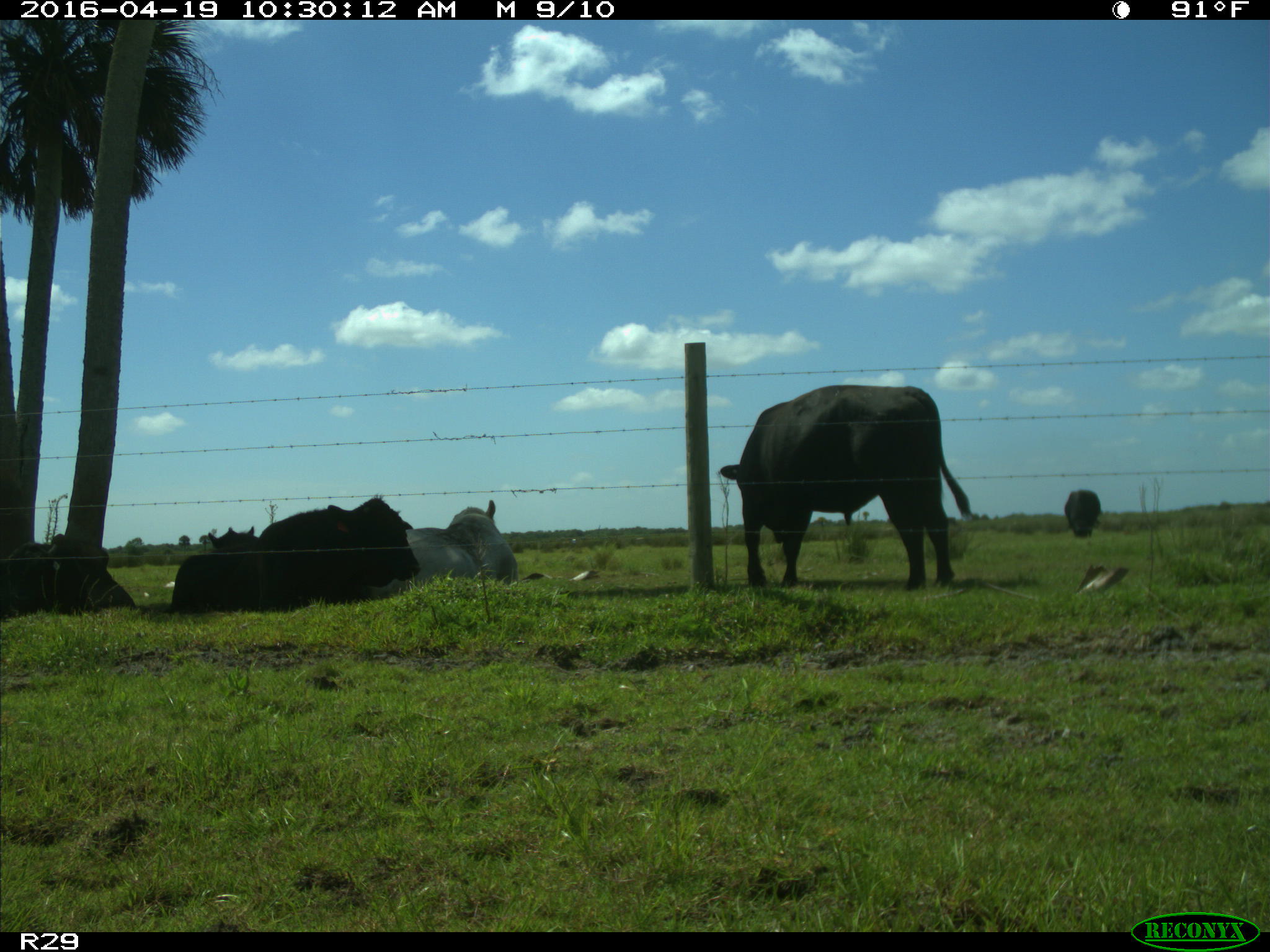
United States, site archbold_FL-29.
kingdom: Animalia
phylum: Chordata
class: Mammalia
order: Artiodactyla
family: Bovidae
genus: Bos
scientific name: Bos taurus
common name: domestic cow